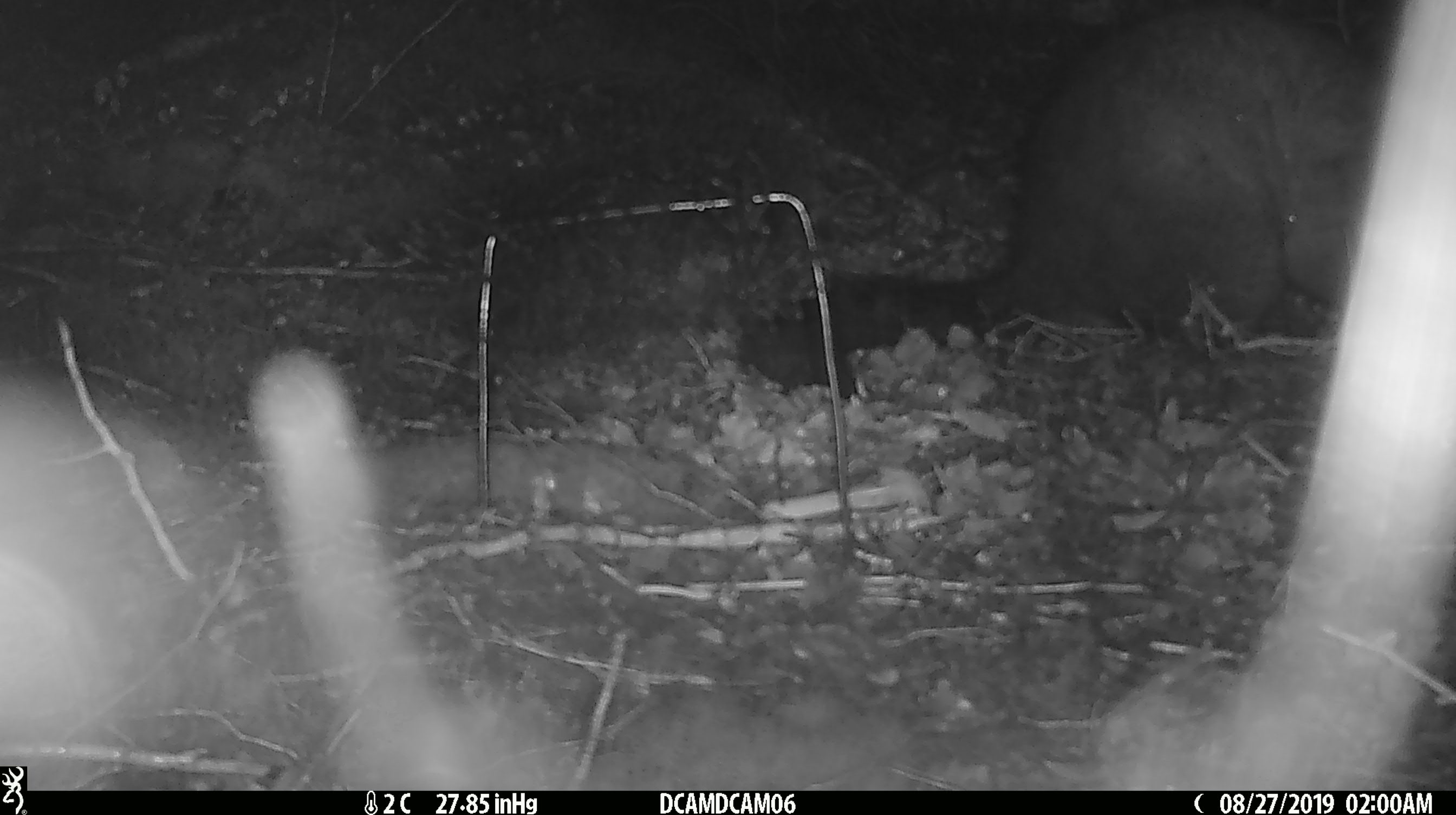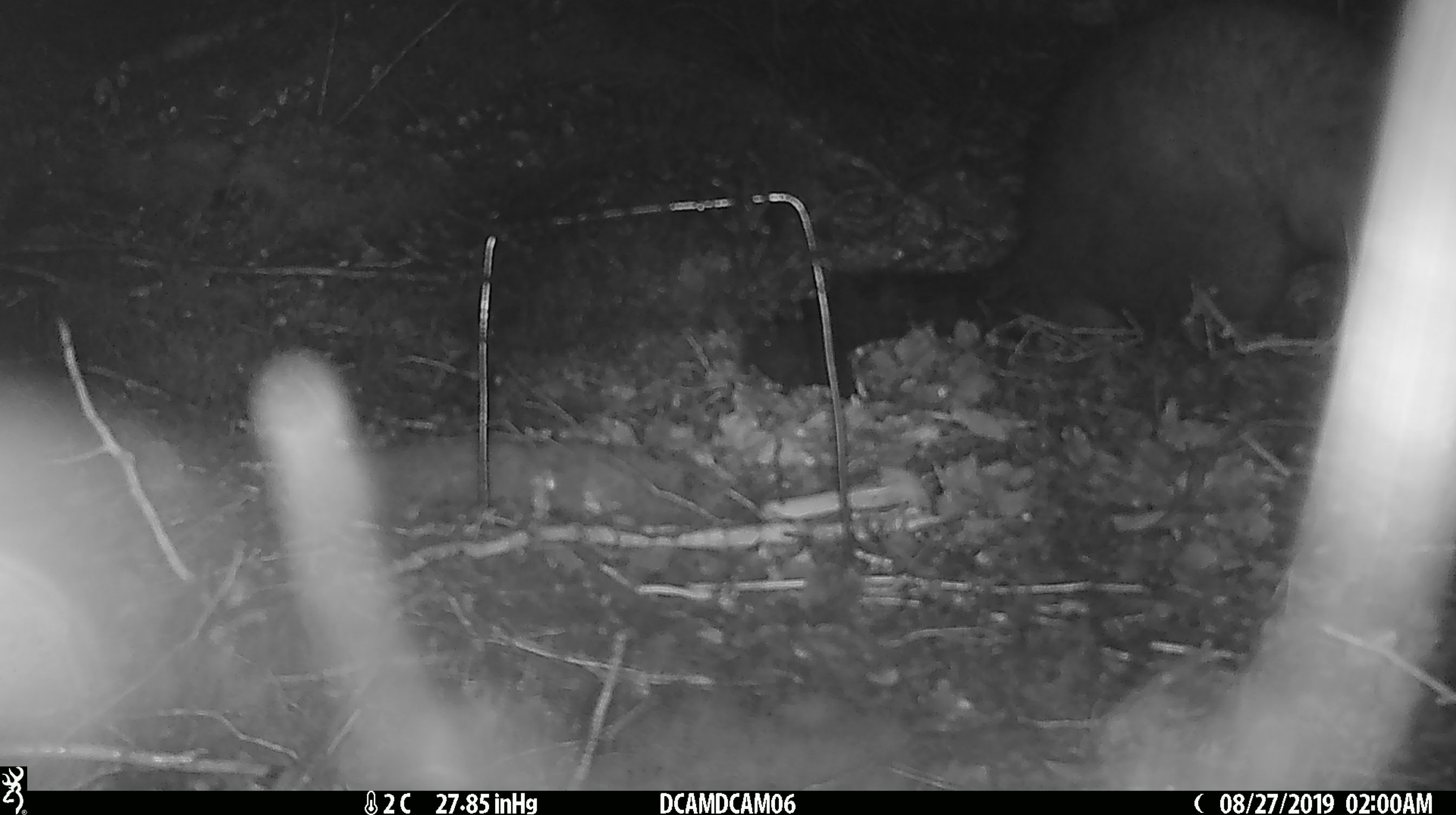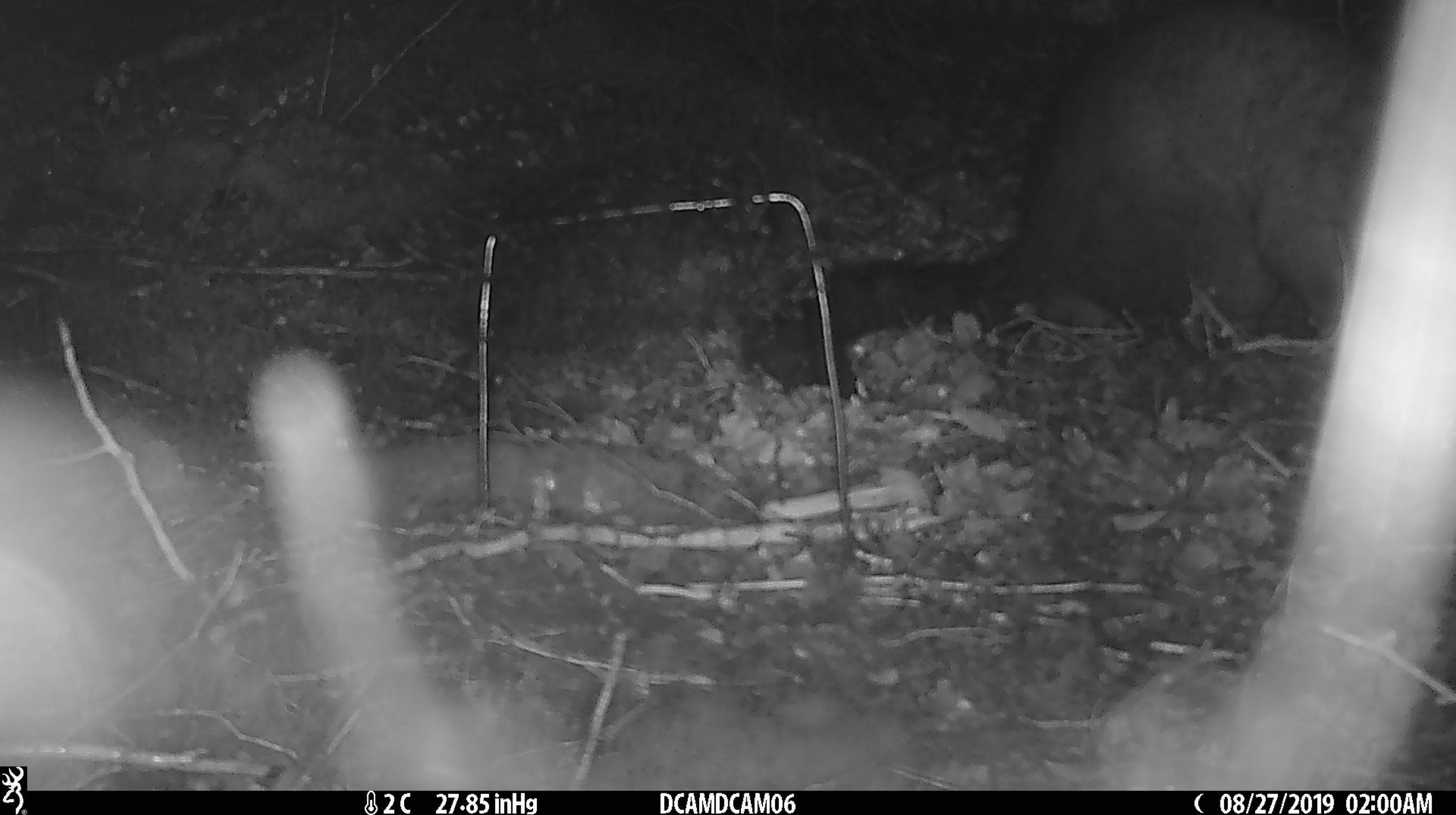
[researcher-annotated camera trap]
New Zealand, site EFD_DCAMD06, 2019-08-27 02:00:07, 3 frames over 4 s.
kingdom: Animalia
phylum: Chordata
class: Mammalia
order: Diprotodontia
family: Phalangeridae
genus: Trichosurus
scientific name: Trichosurus vulpecula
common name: common brushtail possum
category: possum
Possum (common brushtail possum) (Trichosurus vulpecula).